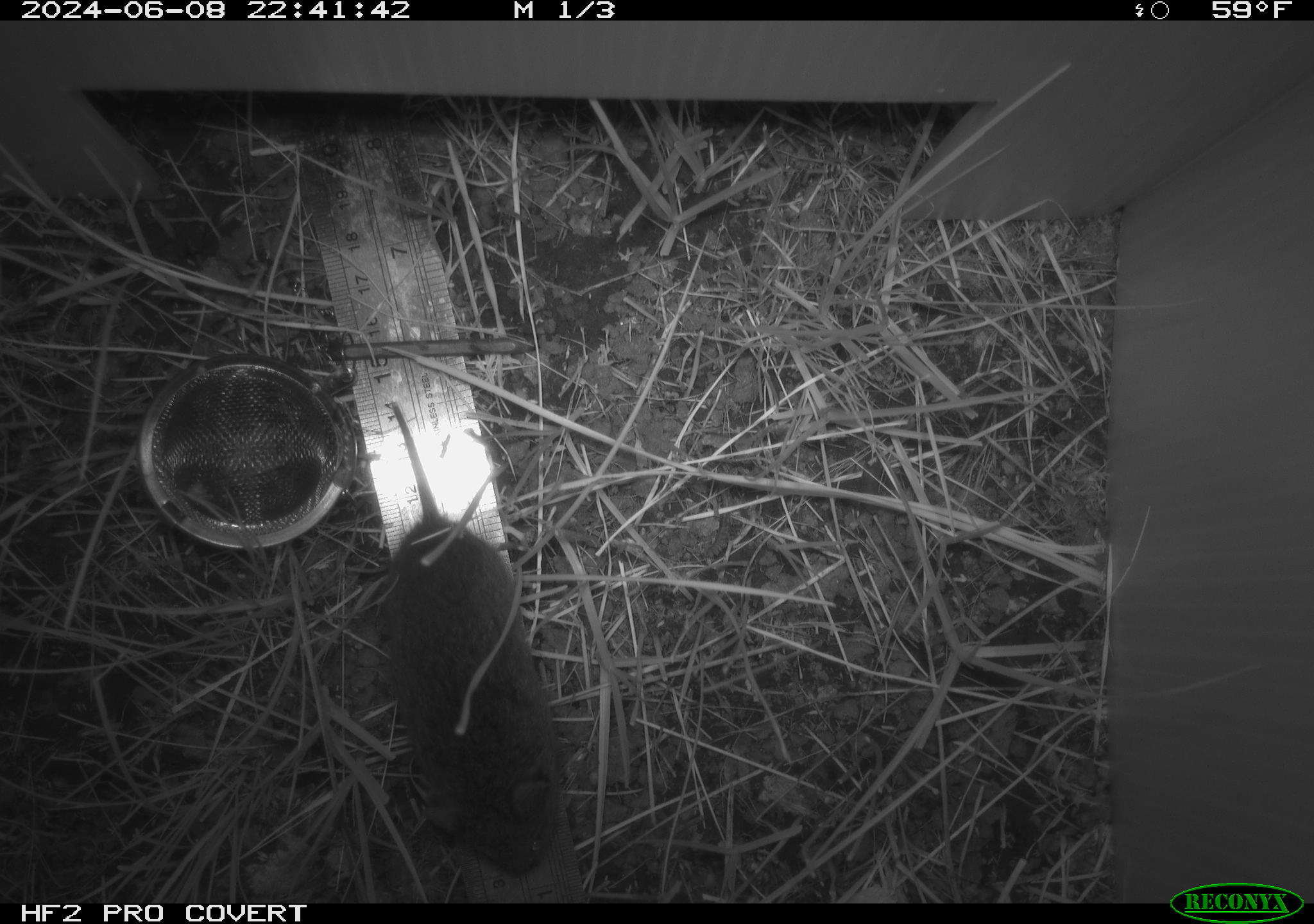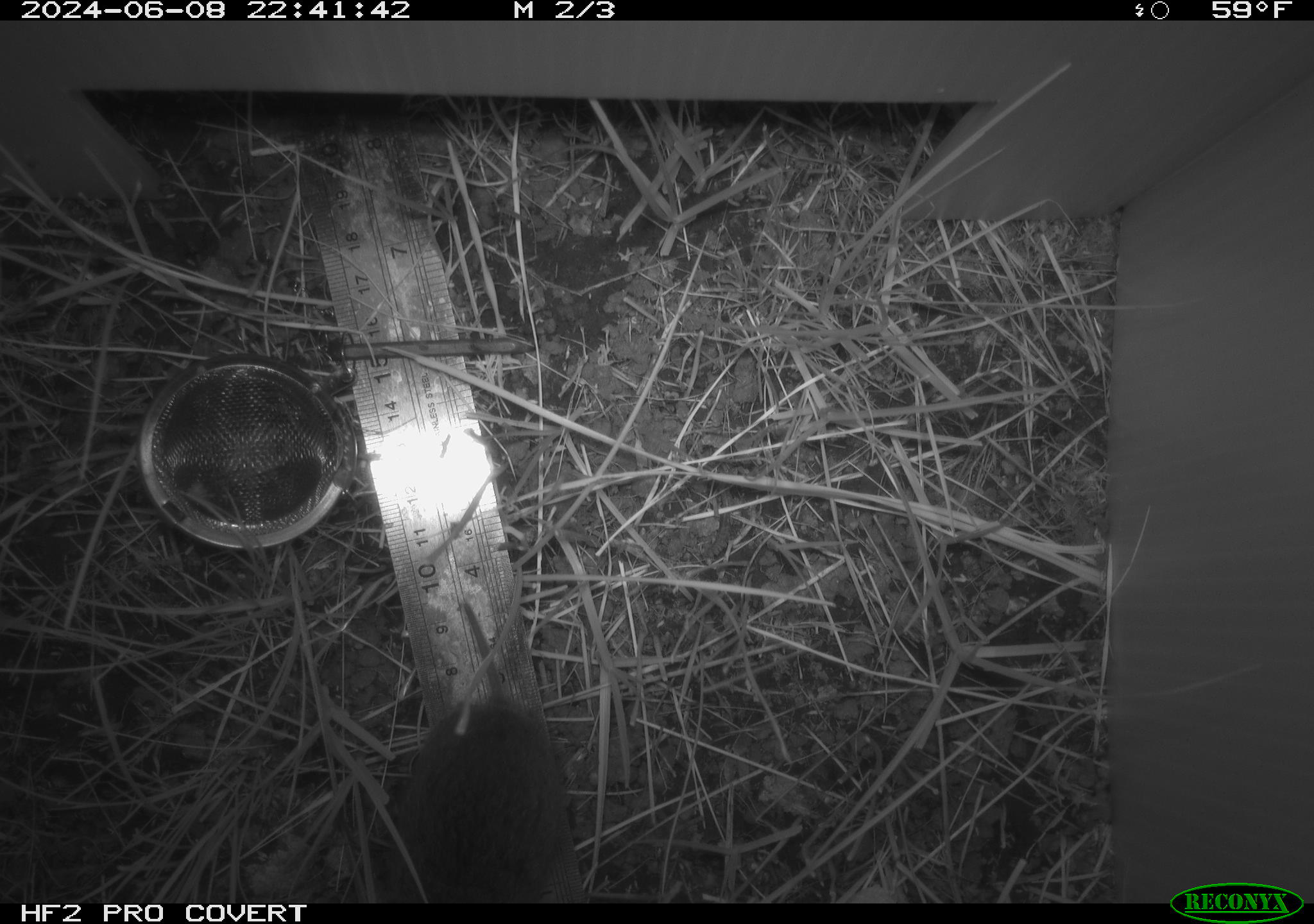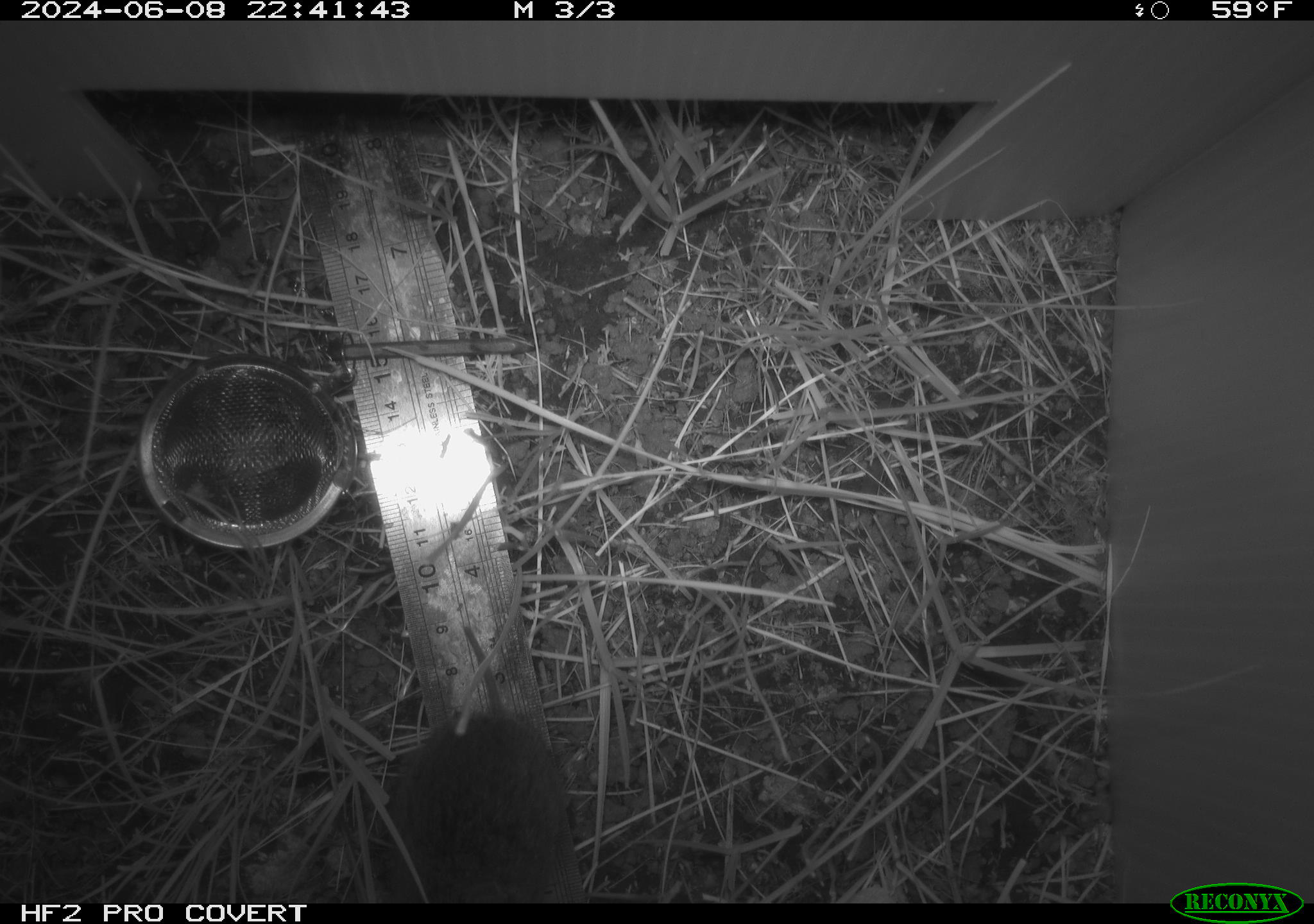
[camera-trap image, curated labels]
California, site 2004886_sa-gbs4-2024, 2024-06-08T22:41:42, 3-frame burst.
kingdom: Animalia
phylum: Chordata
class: Mammalia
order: Rodentia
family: Cricetidae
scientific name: Arvicolinae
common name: voles, lemmings, and muskrats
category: arvicolinae subfamily